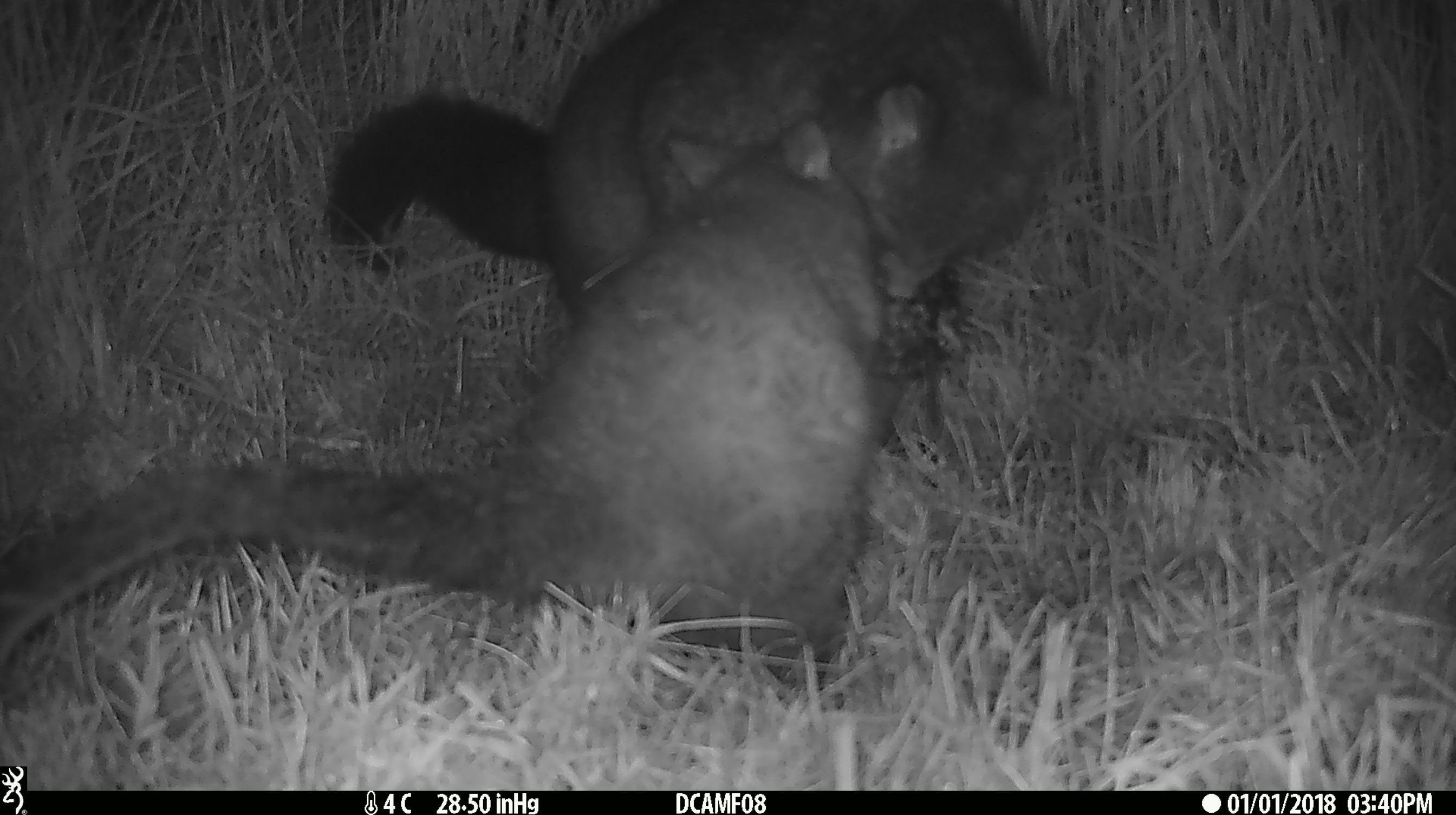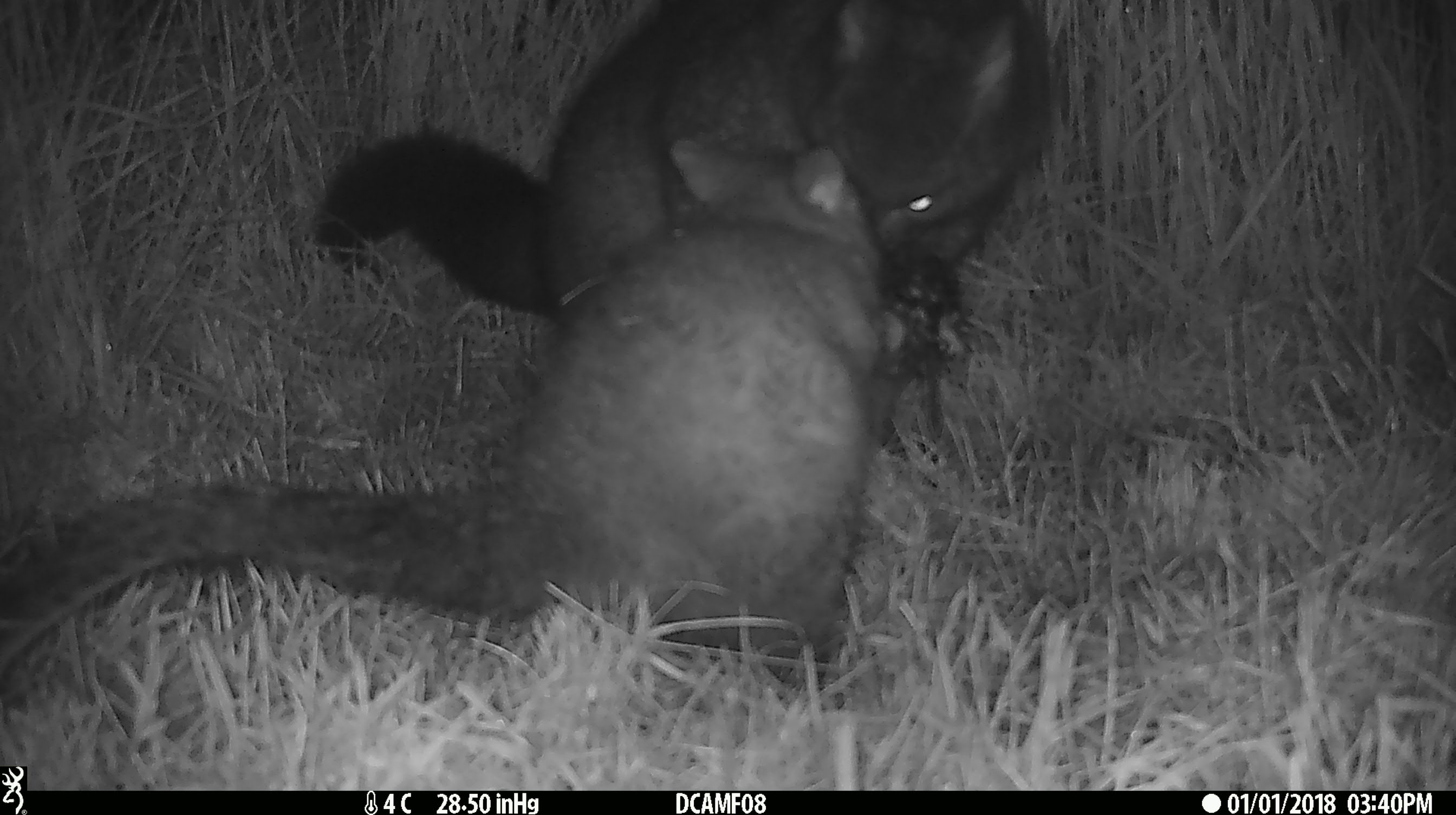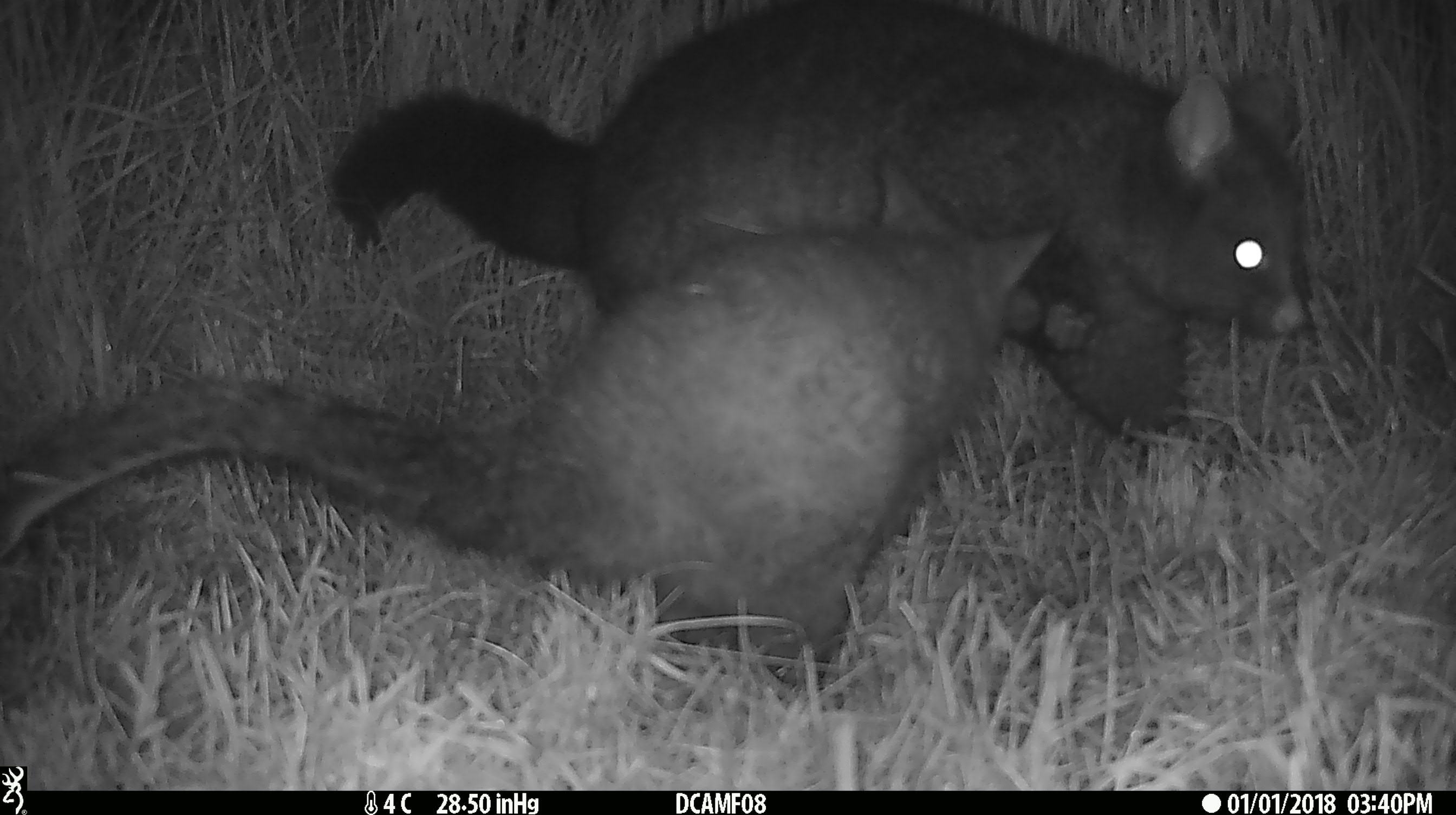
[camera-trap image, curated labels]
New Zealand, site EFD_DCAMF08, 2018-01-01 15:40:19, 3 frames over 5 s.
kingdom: Animalia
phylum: Chordata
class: Mammalia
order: Diprotodontia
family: Phalangeridae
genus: Trichosurus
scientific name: Trichosurus vulpecula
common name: common brushtail possum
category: possum